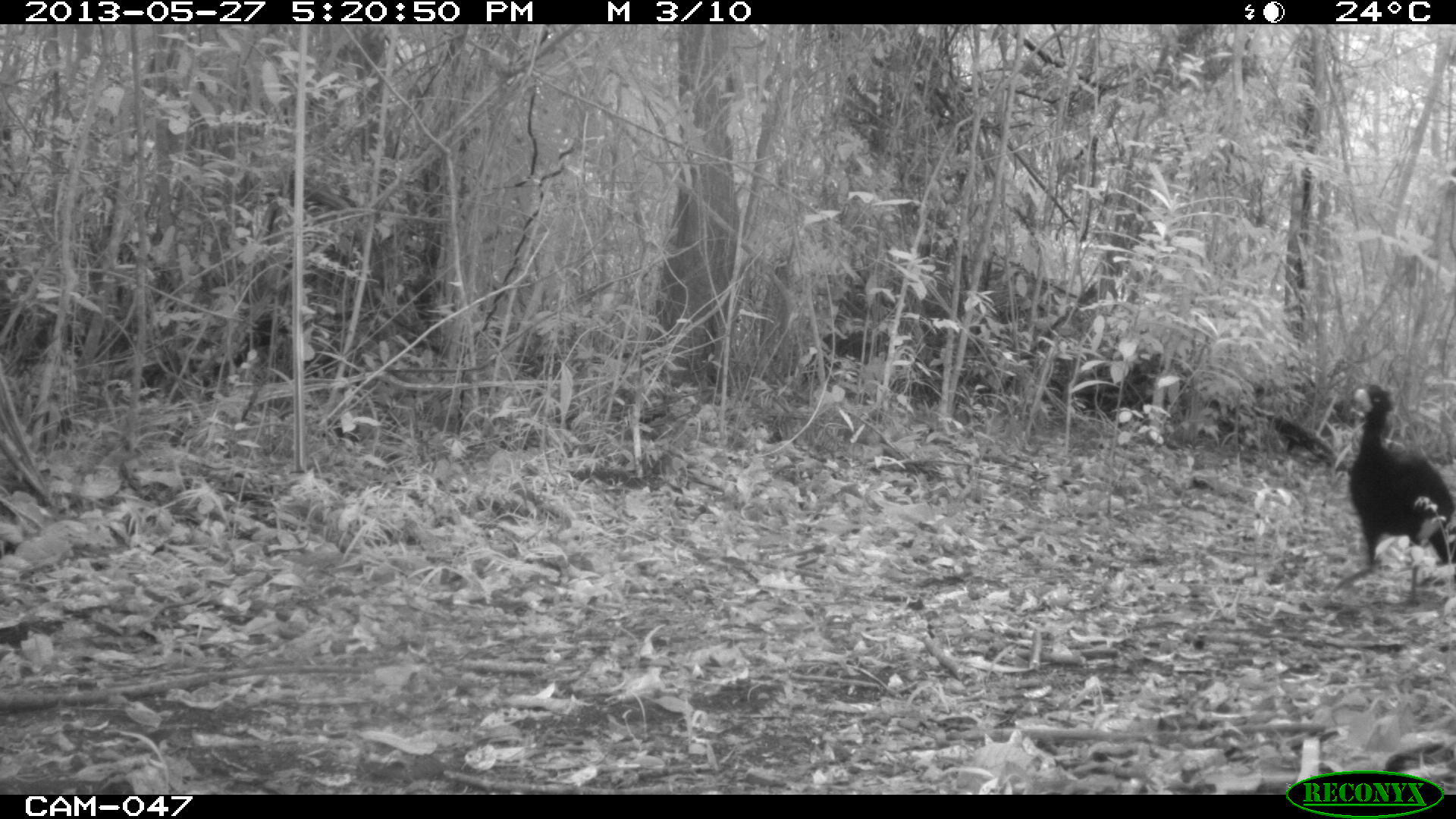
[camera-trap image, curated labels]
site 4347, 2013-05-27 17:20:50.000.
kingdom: Animalia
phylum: Chordata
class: Aves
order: Galliformes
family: Cracidae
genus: Crax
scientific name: Crax rubra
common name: great curassow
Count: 2.